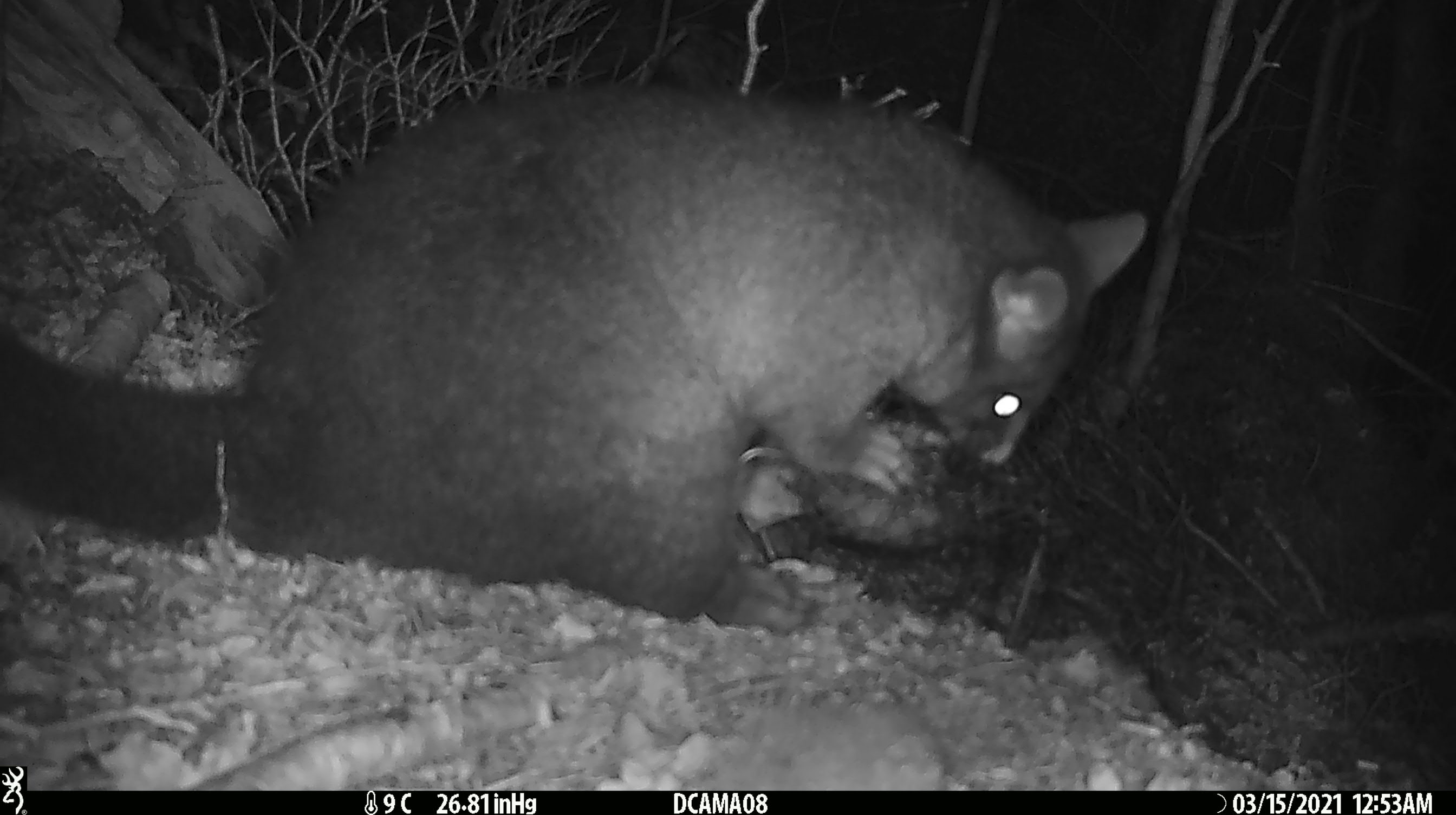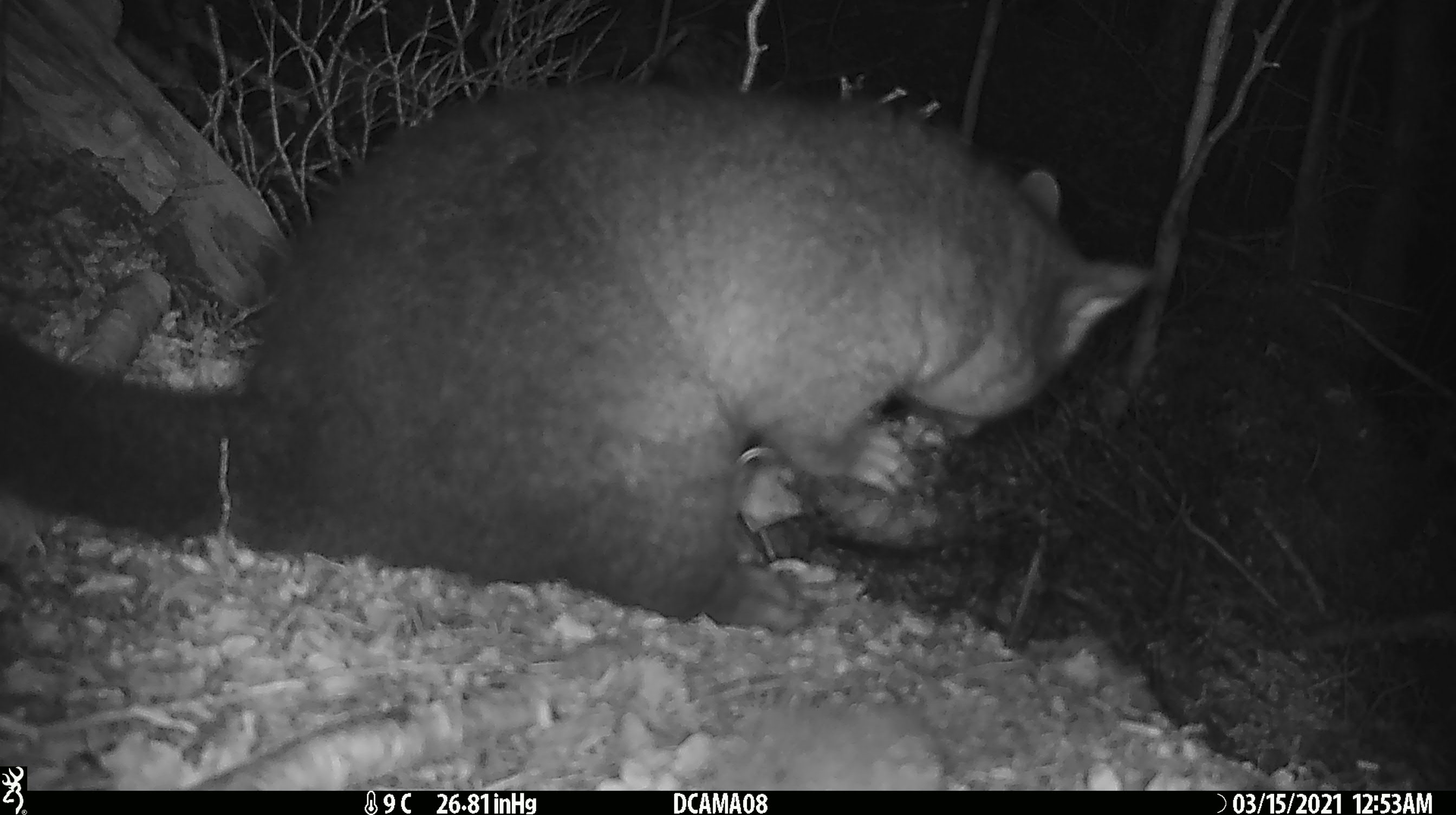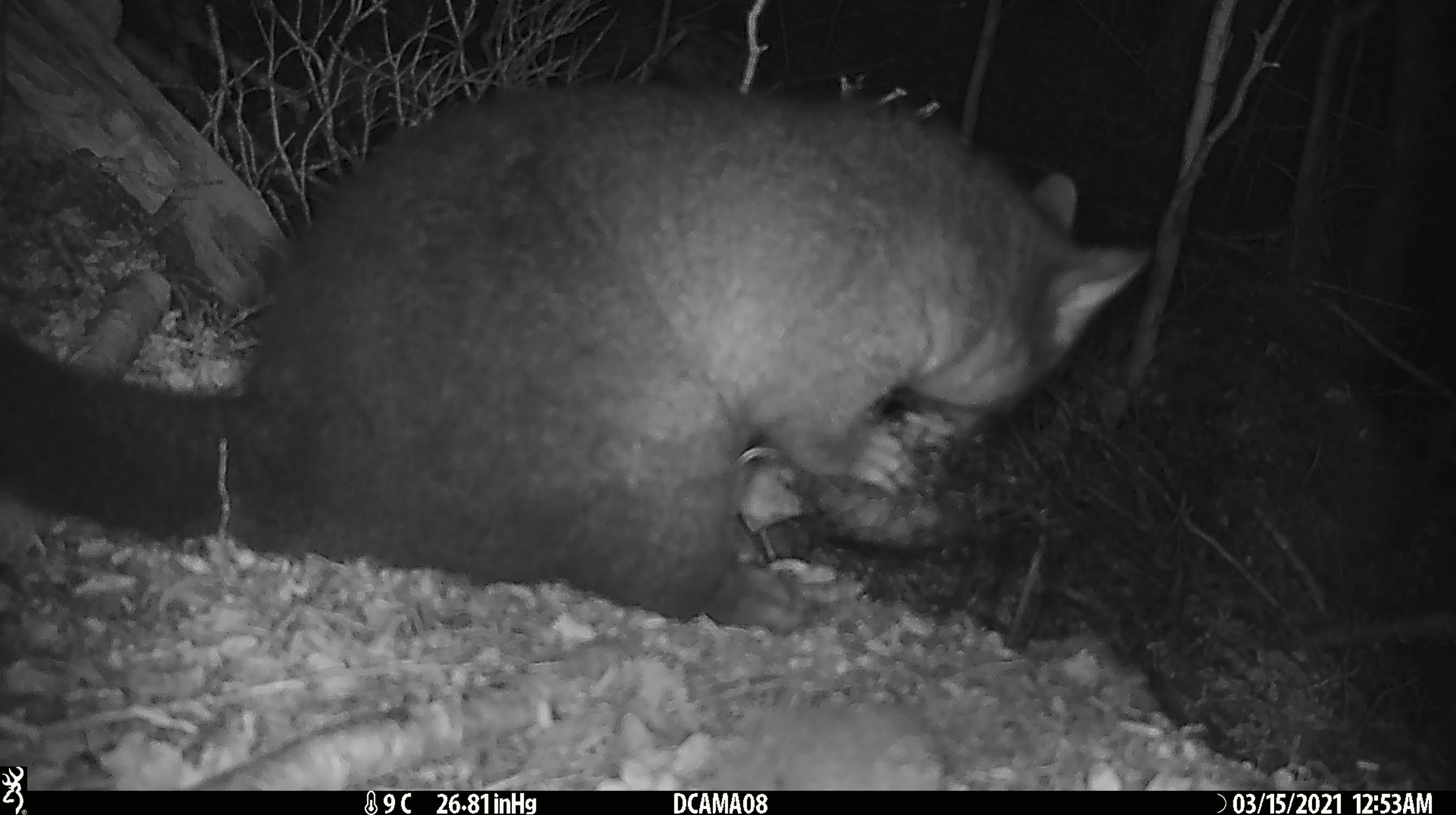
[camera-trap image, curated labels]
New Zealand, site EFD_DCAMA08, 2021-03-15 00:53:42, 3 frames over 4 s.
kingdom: Animalia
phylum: Chordata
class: Mammalia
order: Diprotodontia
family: Phalangeridae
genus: Trichosurus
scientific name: Trichosurus vulpecula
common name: common brushtail possum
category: possum